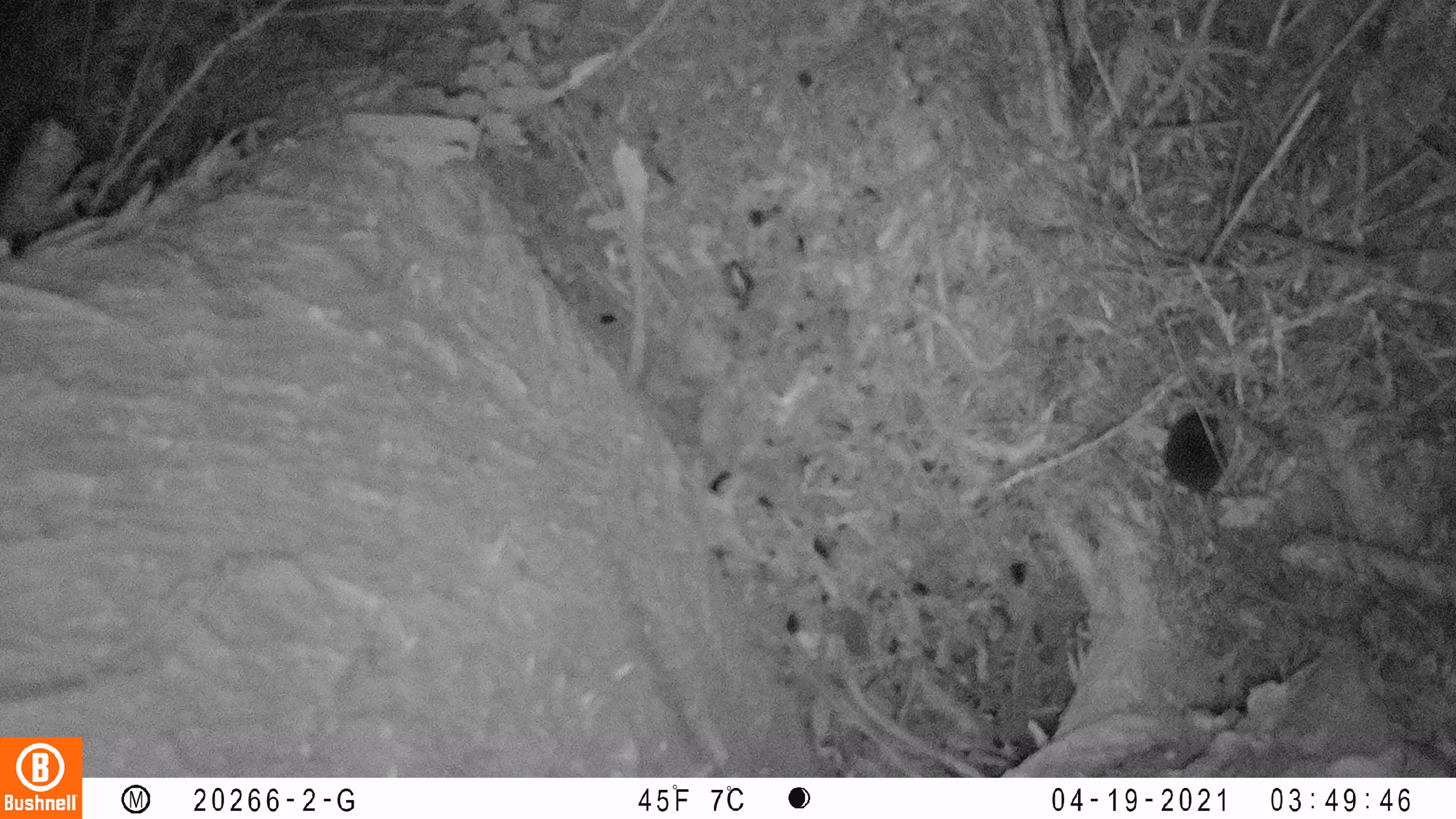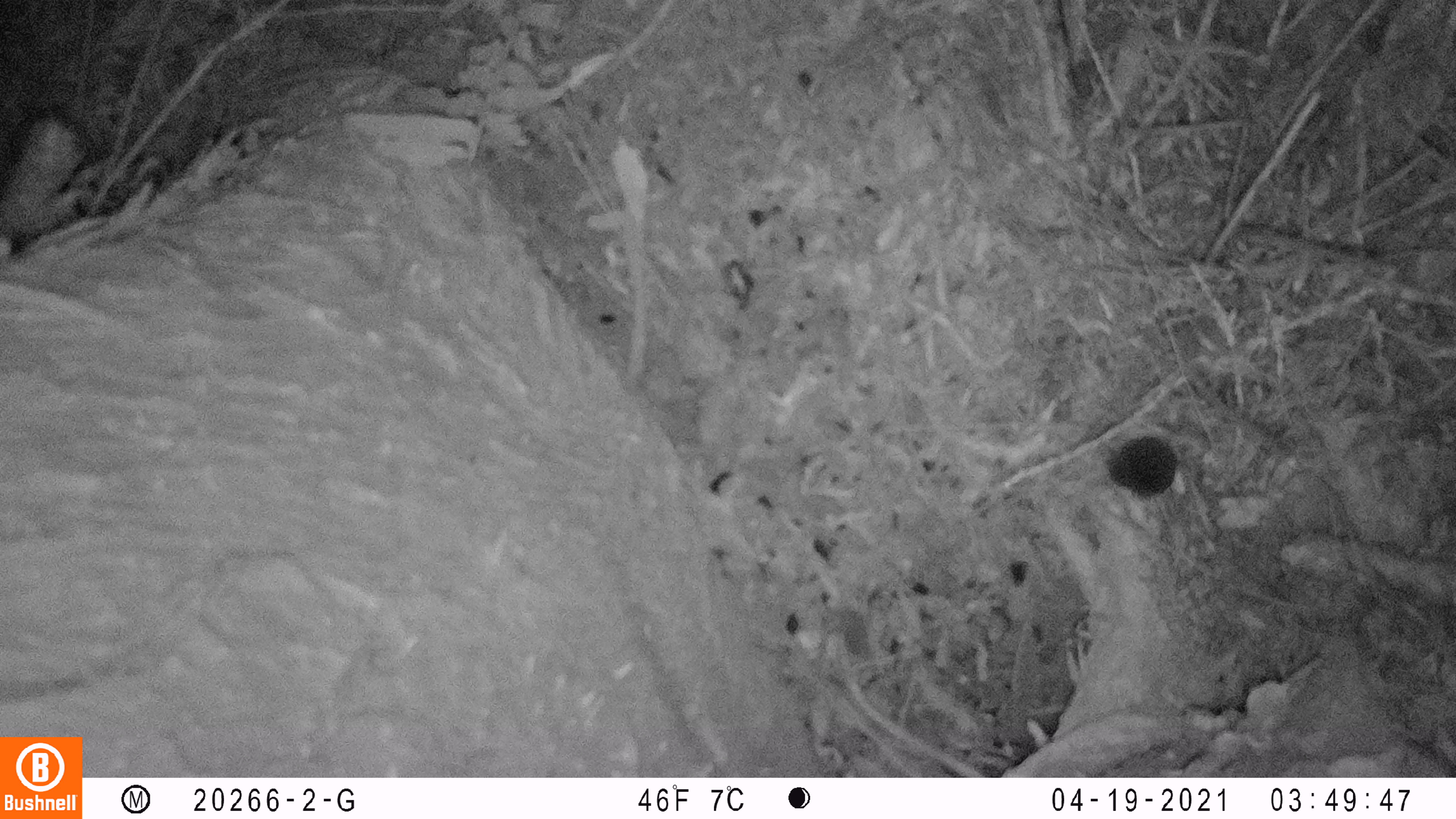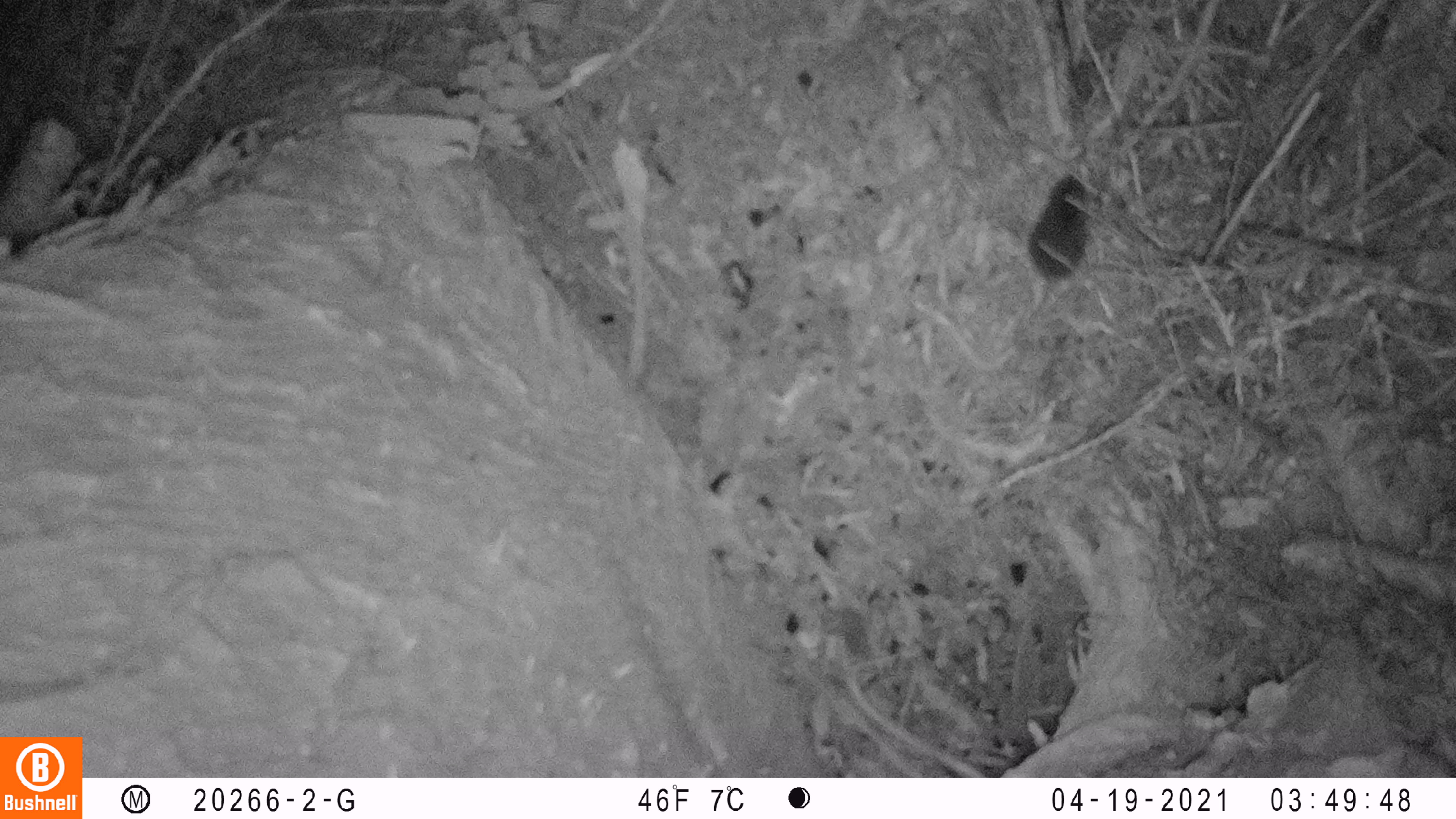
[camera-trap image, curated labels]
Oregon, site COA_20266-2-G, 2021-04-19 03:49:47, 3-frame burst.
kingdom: Animalia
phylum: Chordata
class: Mammalia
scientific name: Mammalia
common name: small mammal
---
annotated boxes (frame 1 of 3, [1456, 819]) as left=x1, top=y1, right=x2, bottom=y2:
small mammal: left=1113, top=380, right=1284, bottom=571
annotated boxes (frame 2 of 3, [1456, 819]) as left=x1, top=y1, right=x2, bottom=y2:
small mammal: left=1085, top=412, right=1227, bottom=518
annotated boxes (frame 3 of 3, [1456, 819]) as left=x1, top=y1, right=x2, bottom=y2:
small mammal: left=986, top=135, right=1144, bottom=350